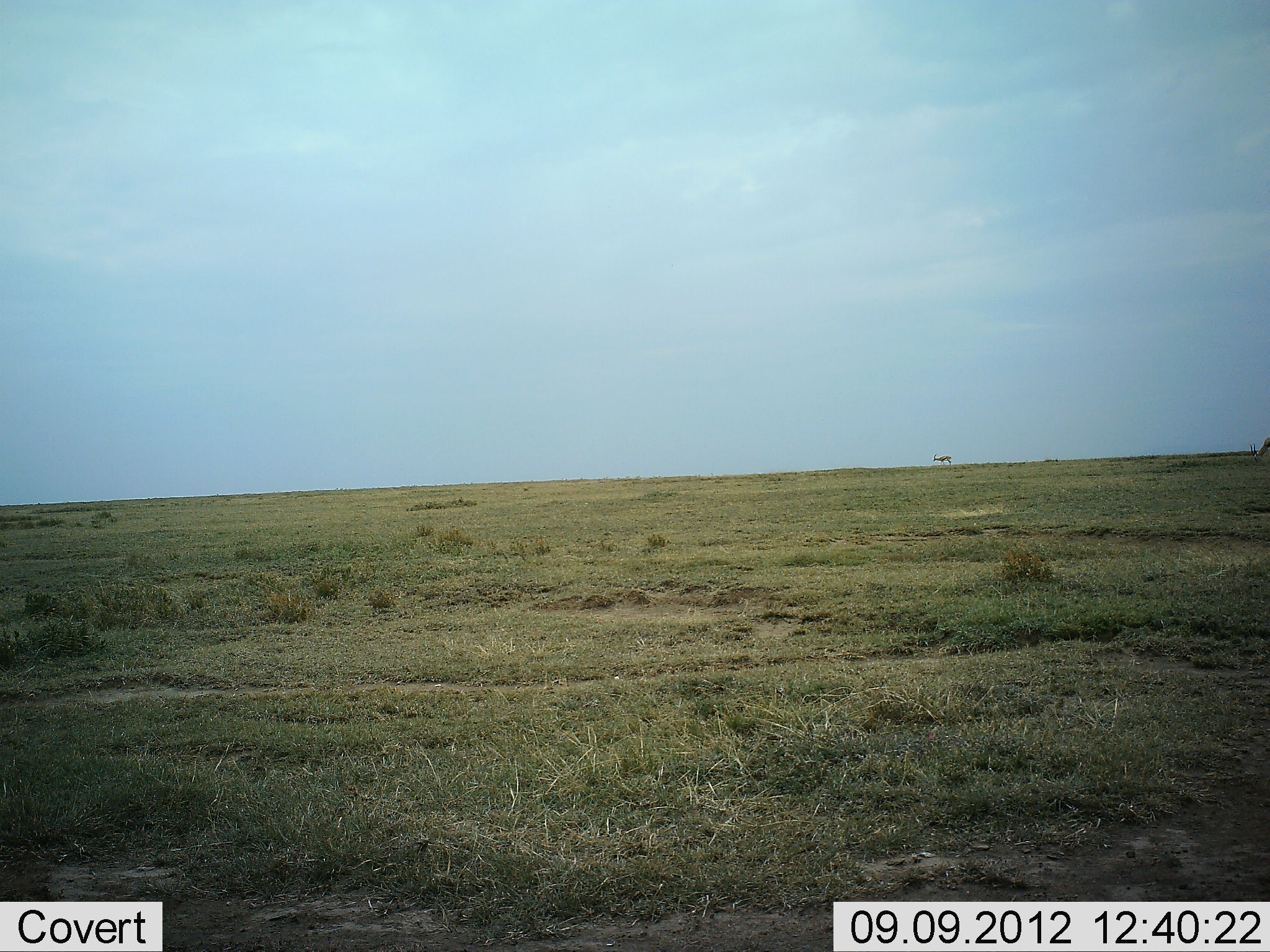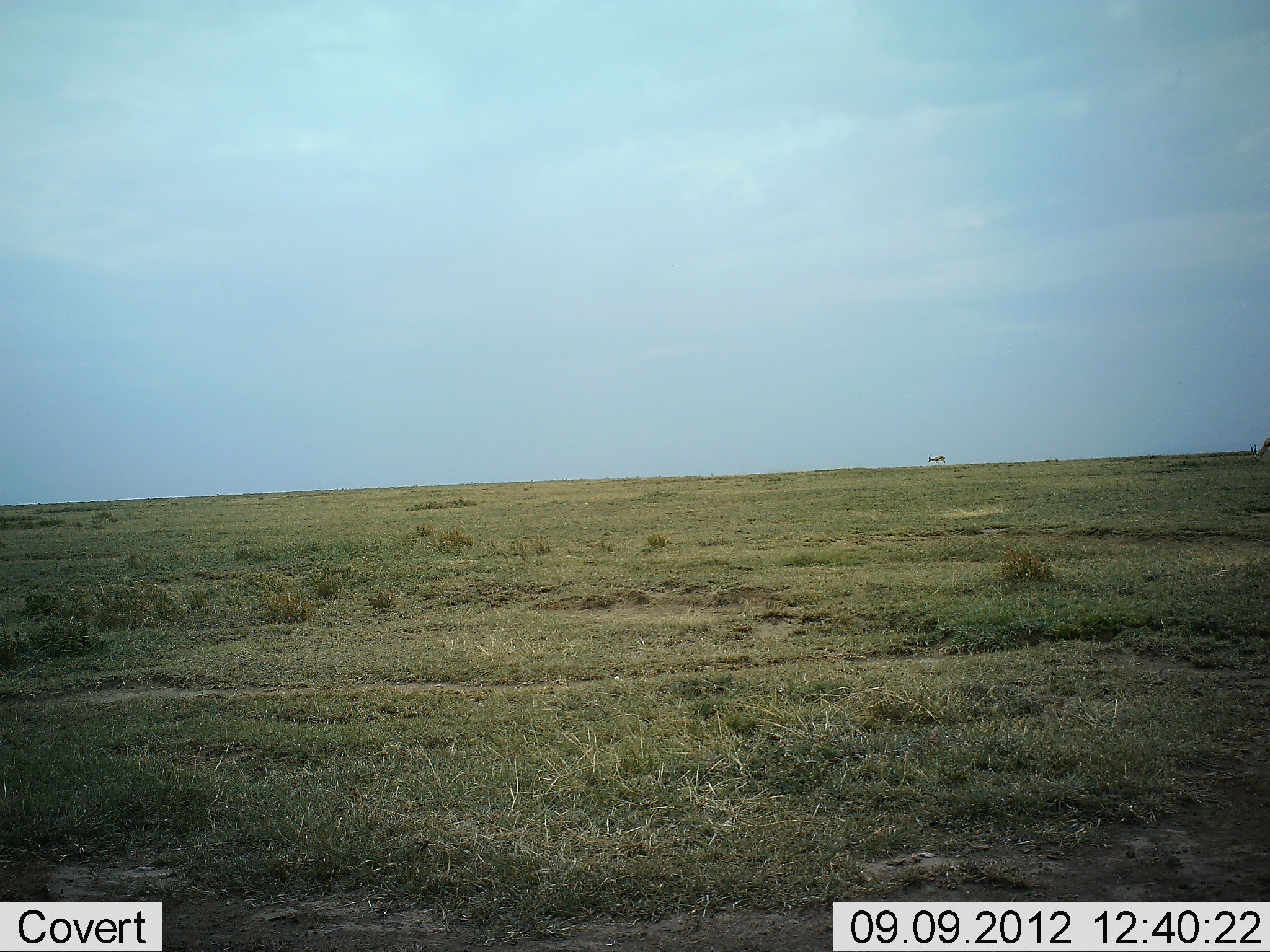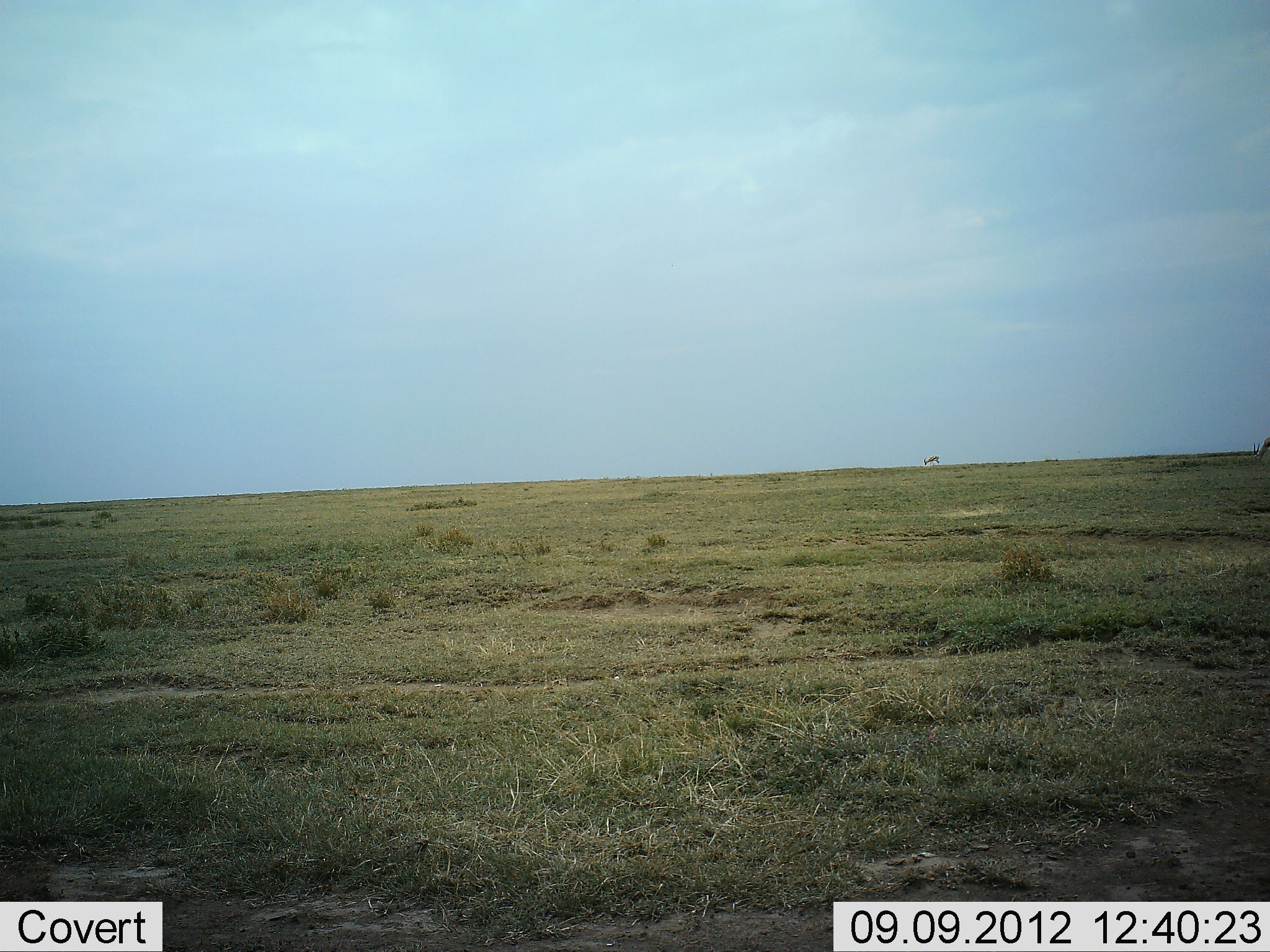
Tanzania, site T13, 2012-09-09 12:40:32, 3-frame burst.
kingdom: Animalia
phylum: Chordata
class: Mammalia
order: Artiodactyla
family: Bovidae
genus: Aepyceros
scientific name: Aepyceros melampus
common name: impala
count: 1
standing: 0%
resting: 0%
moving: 75%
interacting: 0%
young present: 0%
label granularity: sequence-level